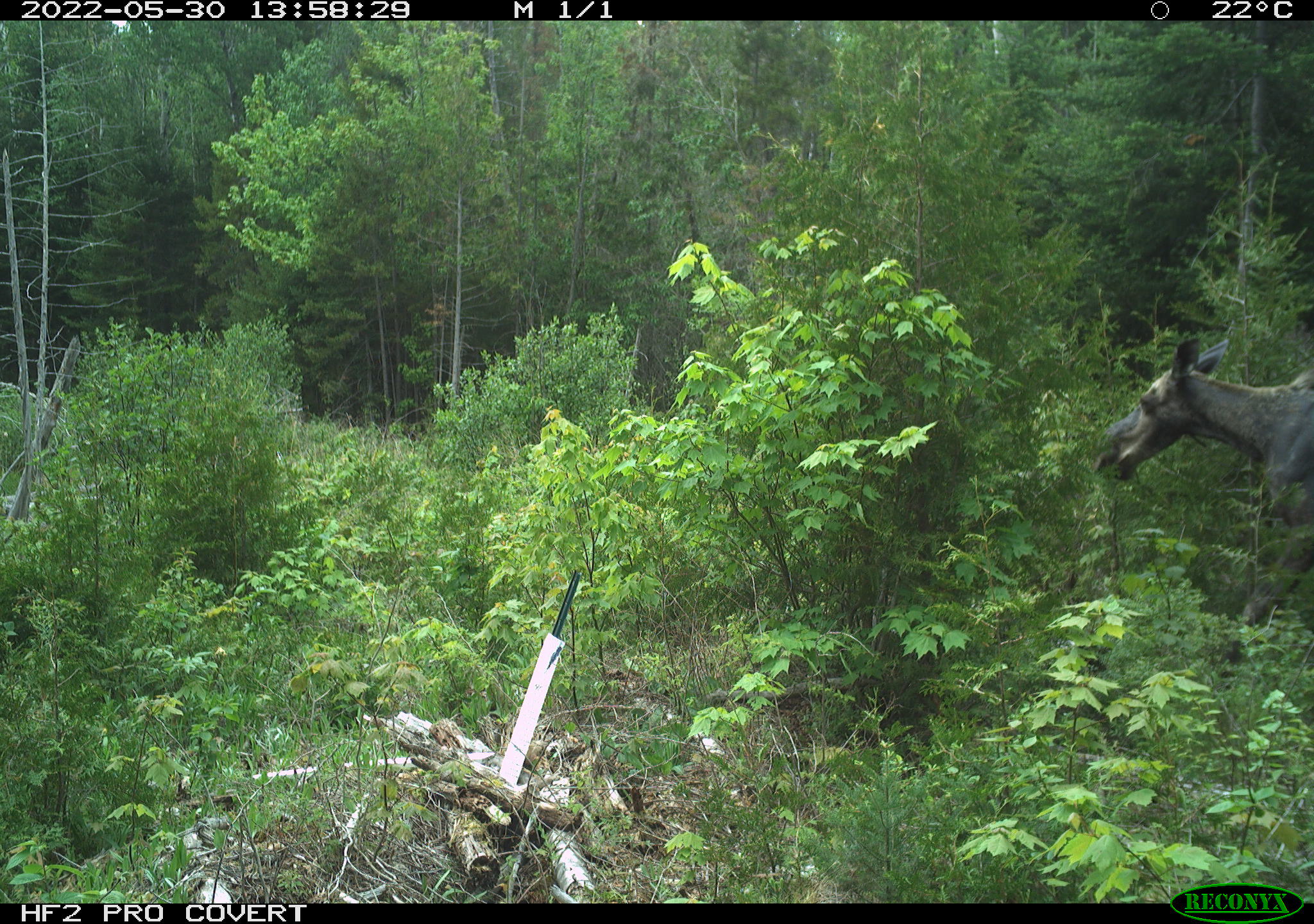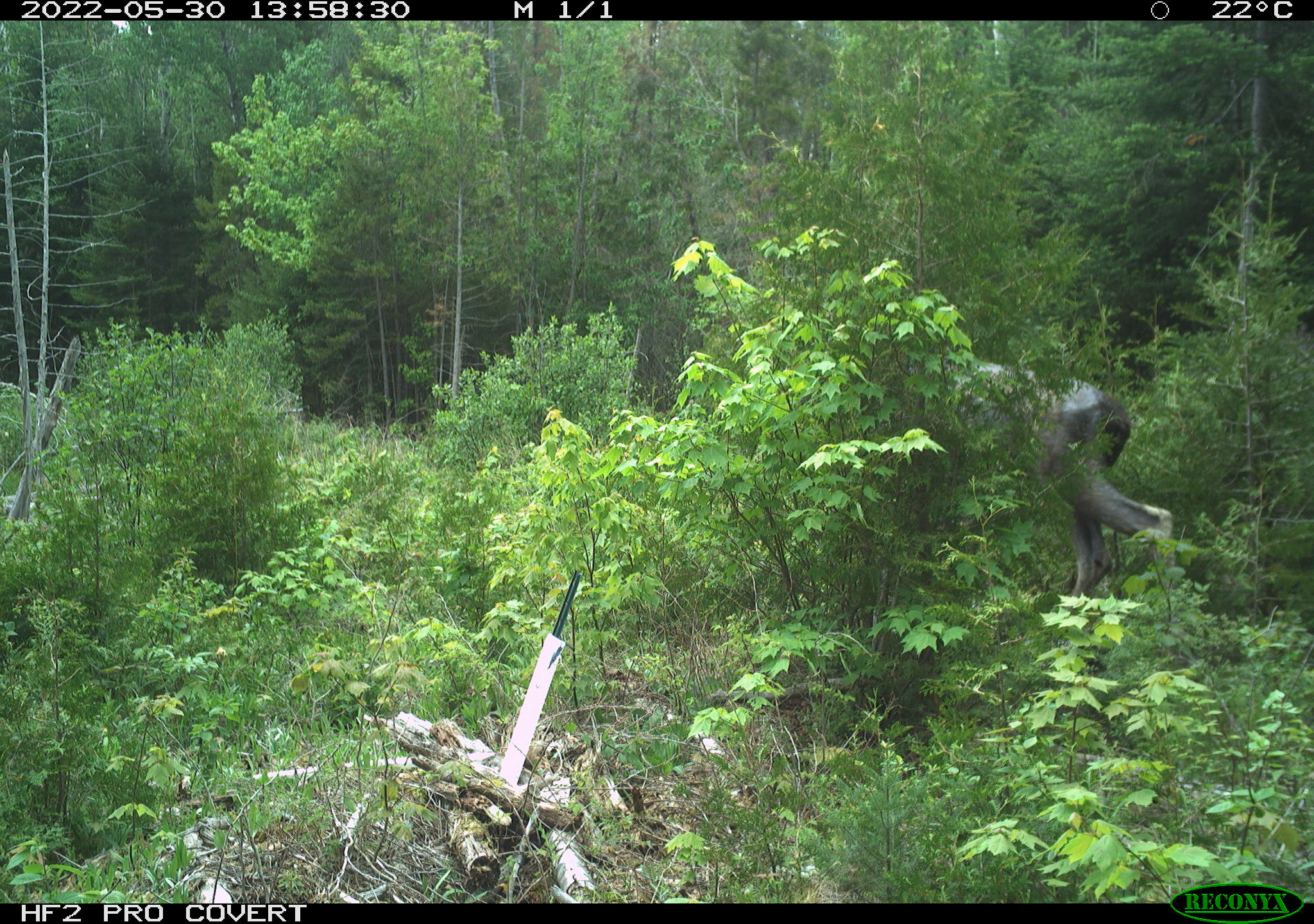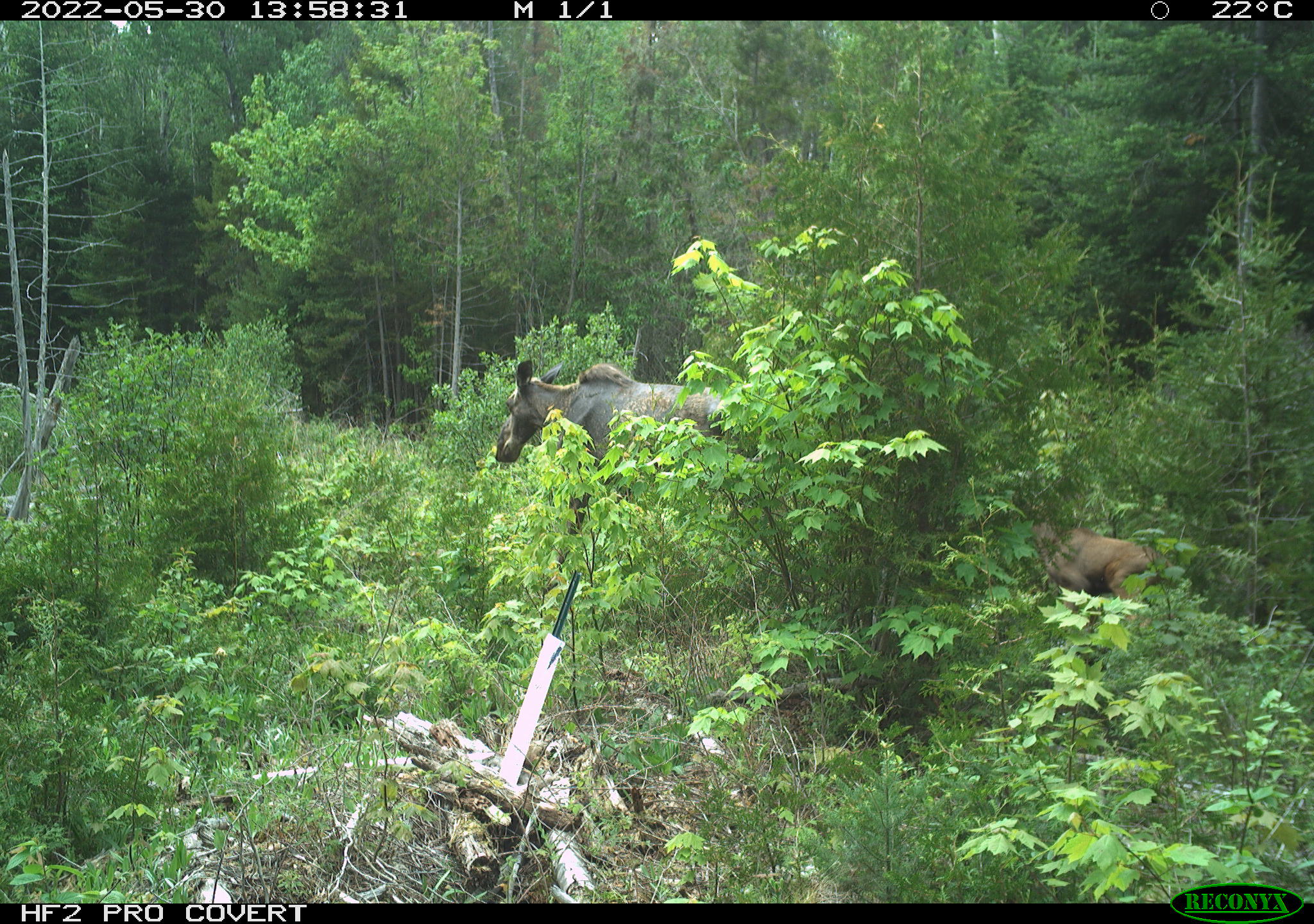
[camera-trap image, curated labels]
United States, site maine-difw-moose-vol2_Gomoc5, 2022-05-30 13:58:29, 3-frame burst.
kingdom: Animalia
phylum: Chordata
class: Mammalia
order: Artiodactyla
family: Cervidae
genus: Alces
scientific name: Alces alces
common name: moose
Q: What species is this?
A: Moose (Alces alces).